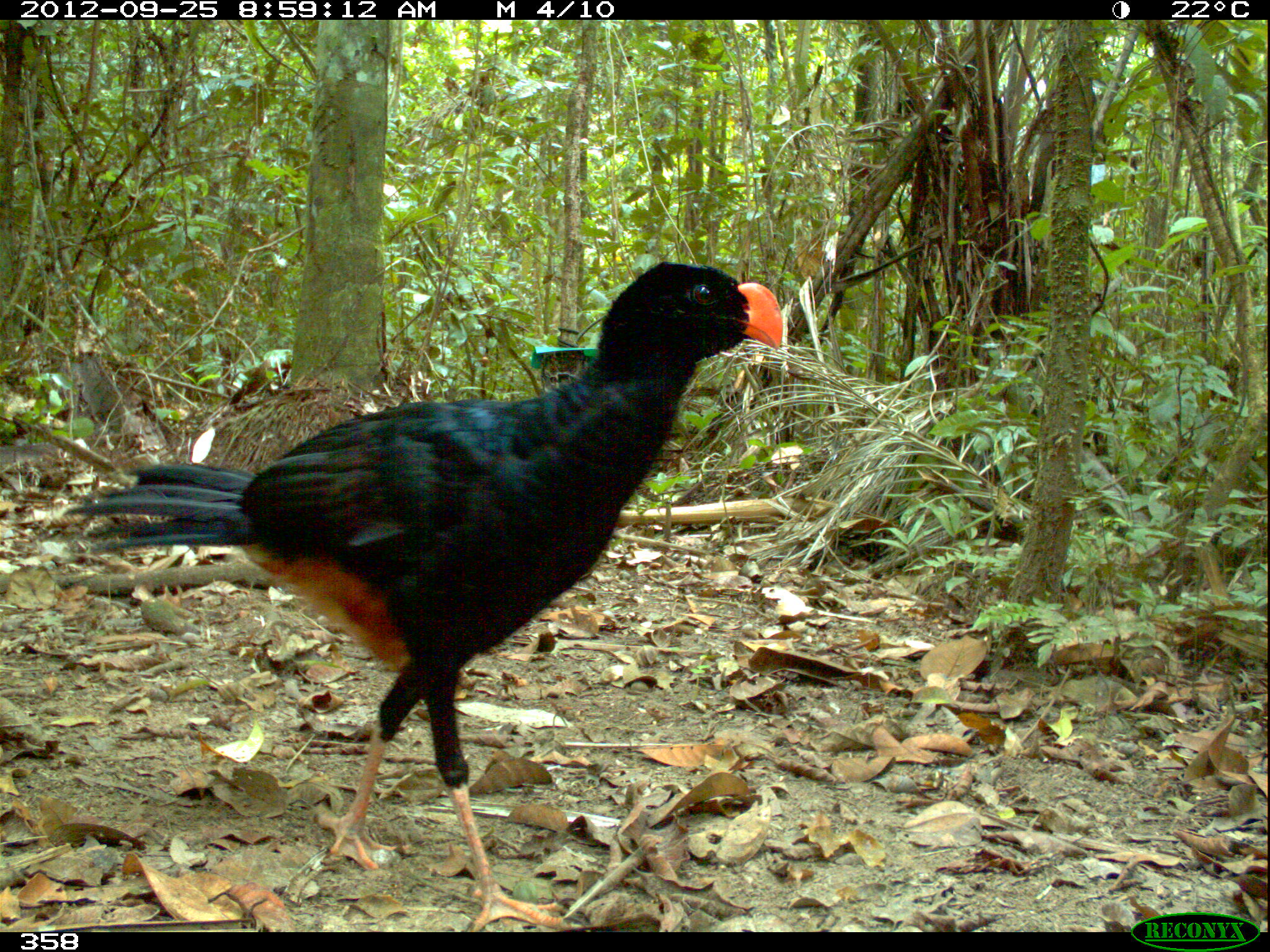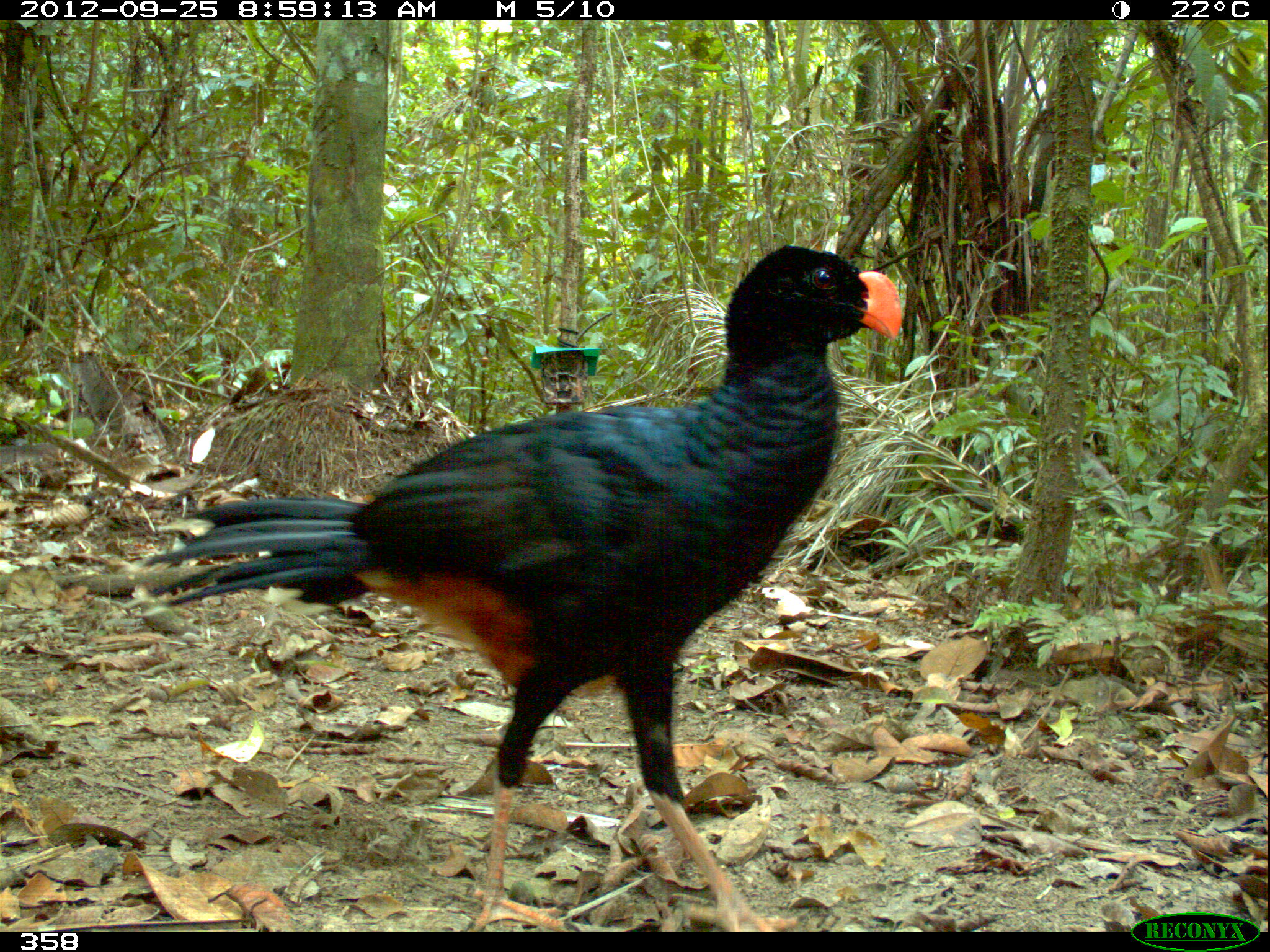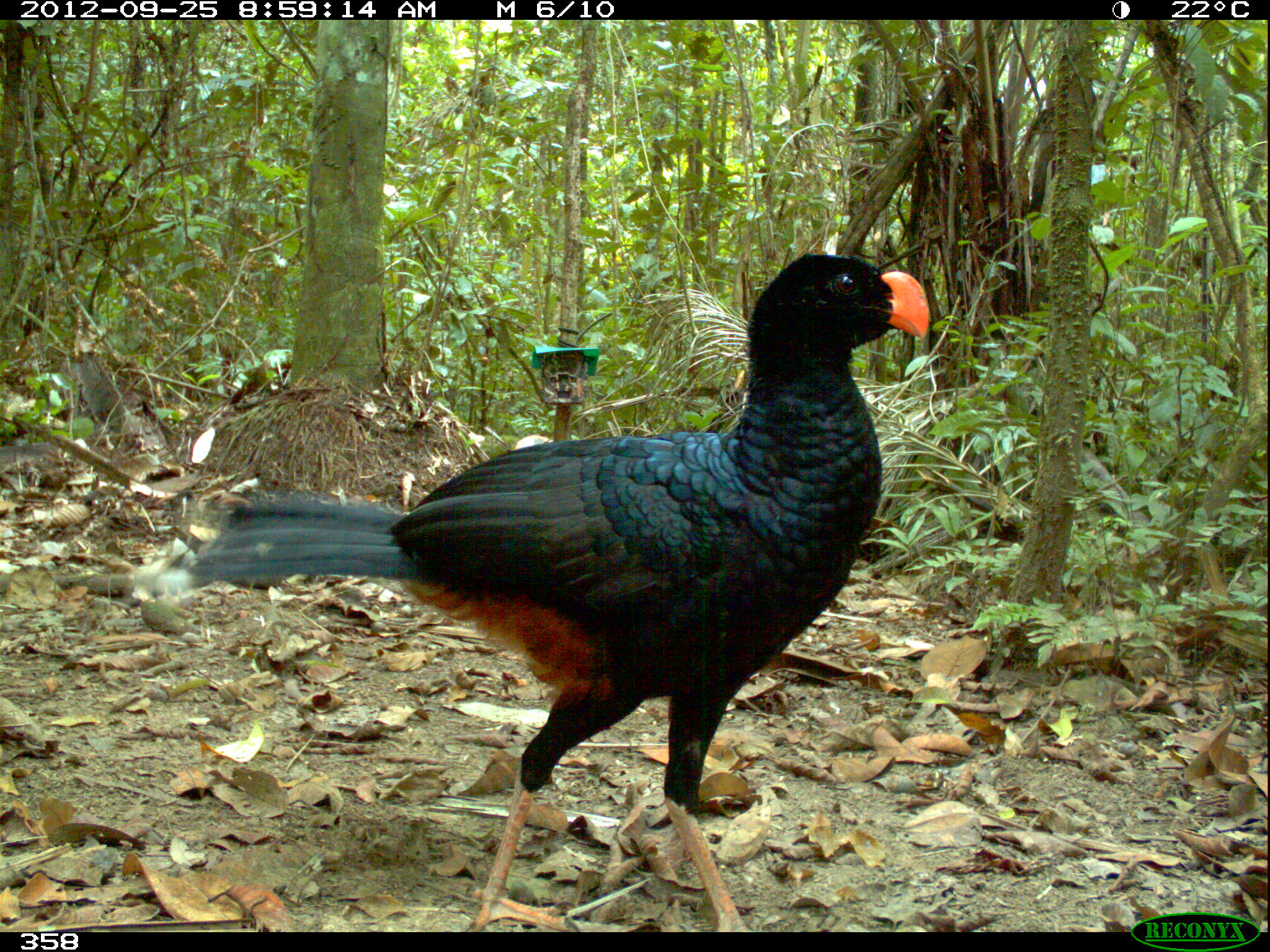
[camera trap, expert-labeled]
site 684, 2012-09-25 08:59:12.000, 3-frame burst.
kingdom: Animalia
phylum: Chordata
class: Aves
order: Galliformes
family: Cracidae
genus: Mitu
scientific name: Mitu tuberosum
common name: razor-billed curassow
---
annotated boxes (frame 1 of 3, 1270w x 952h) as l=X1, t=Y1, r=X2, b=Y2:
mitu tuberosum: l=59, t=257, r=784, b=928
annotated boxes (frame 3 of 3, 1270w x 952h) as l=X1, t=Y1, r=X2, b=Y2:
mitu tuberosum: l=182, t=243, r=931, b=930